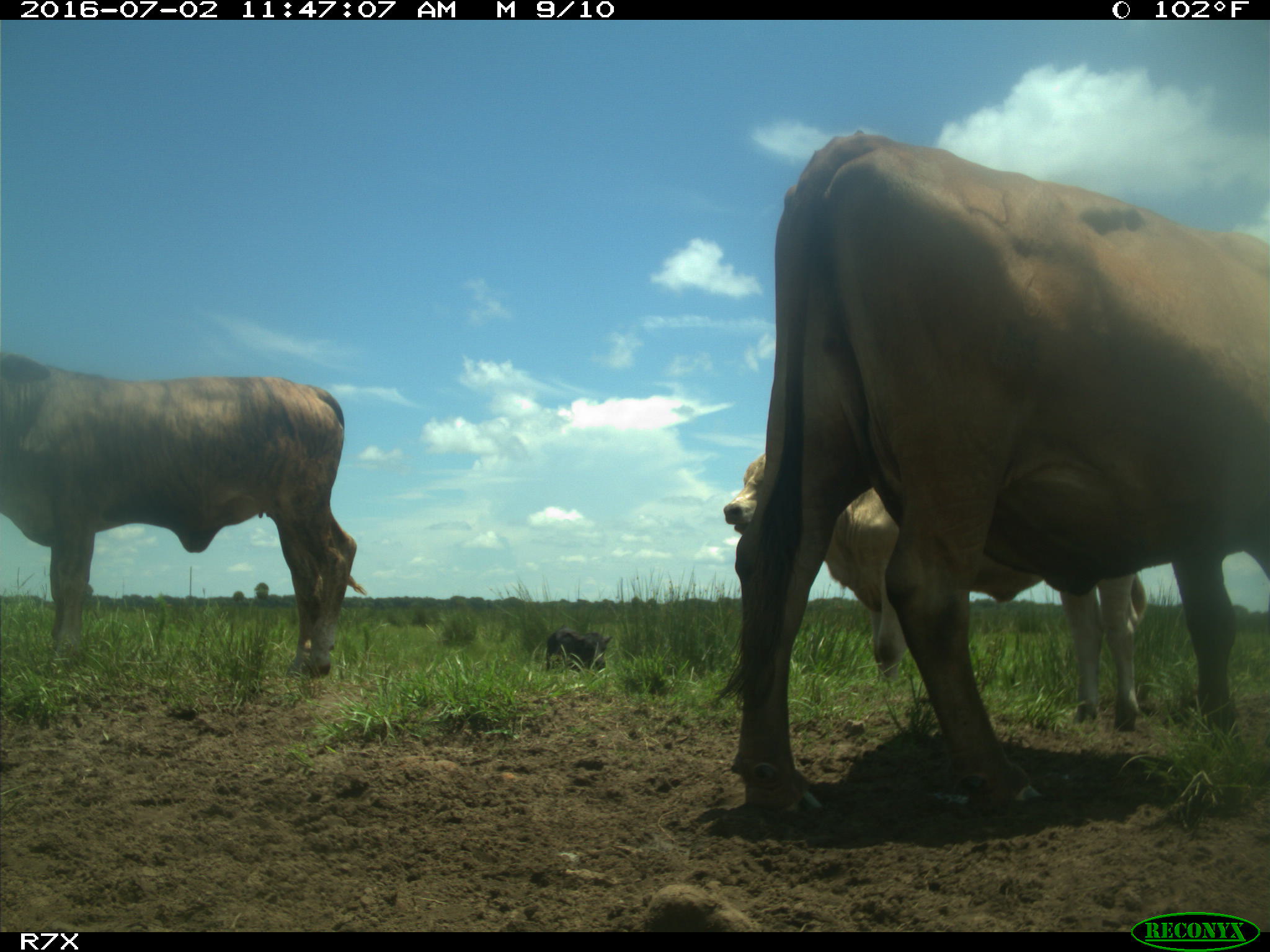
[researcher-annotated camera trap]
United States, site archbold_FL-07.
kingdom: Animalia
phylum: Chordata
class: Mammalia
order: Artiodactyla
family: Bovidae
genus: Bos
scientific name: Bos taurus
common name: domestic cow